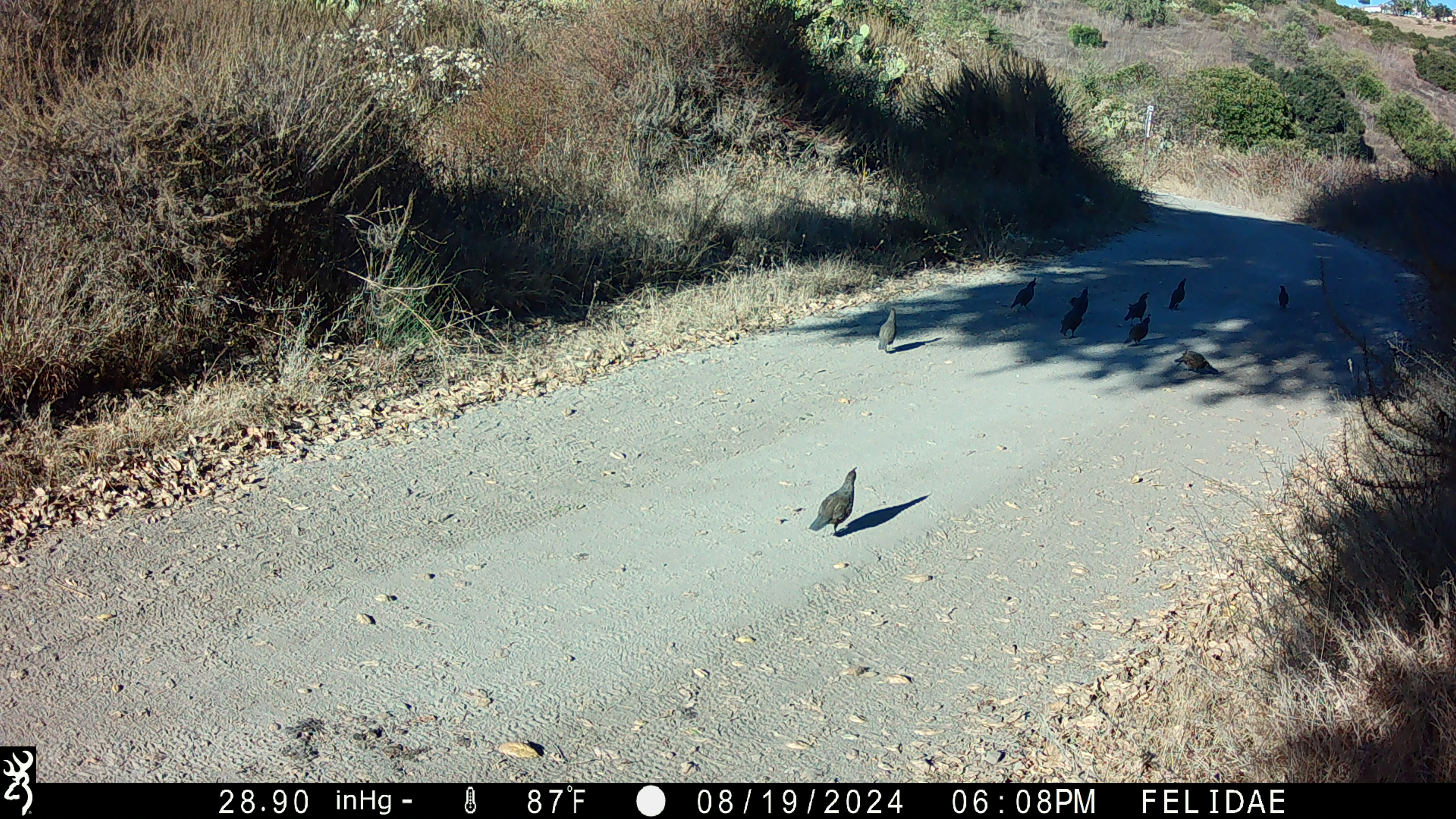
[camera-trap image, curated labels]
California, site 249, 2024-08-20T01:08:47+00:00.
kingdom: Animalia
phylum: Chordata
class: Aves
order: Galliformes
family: Odontophoridae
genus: Callipepla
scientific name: Callipepla californica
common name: california quail